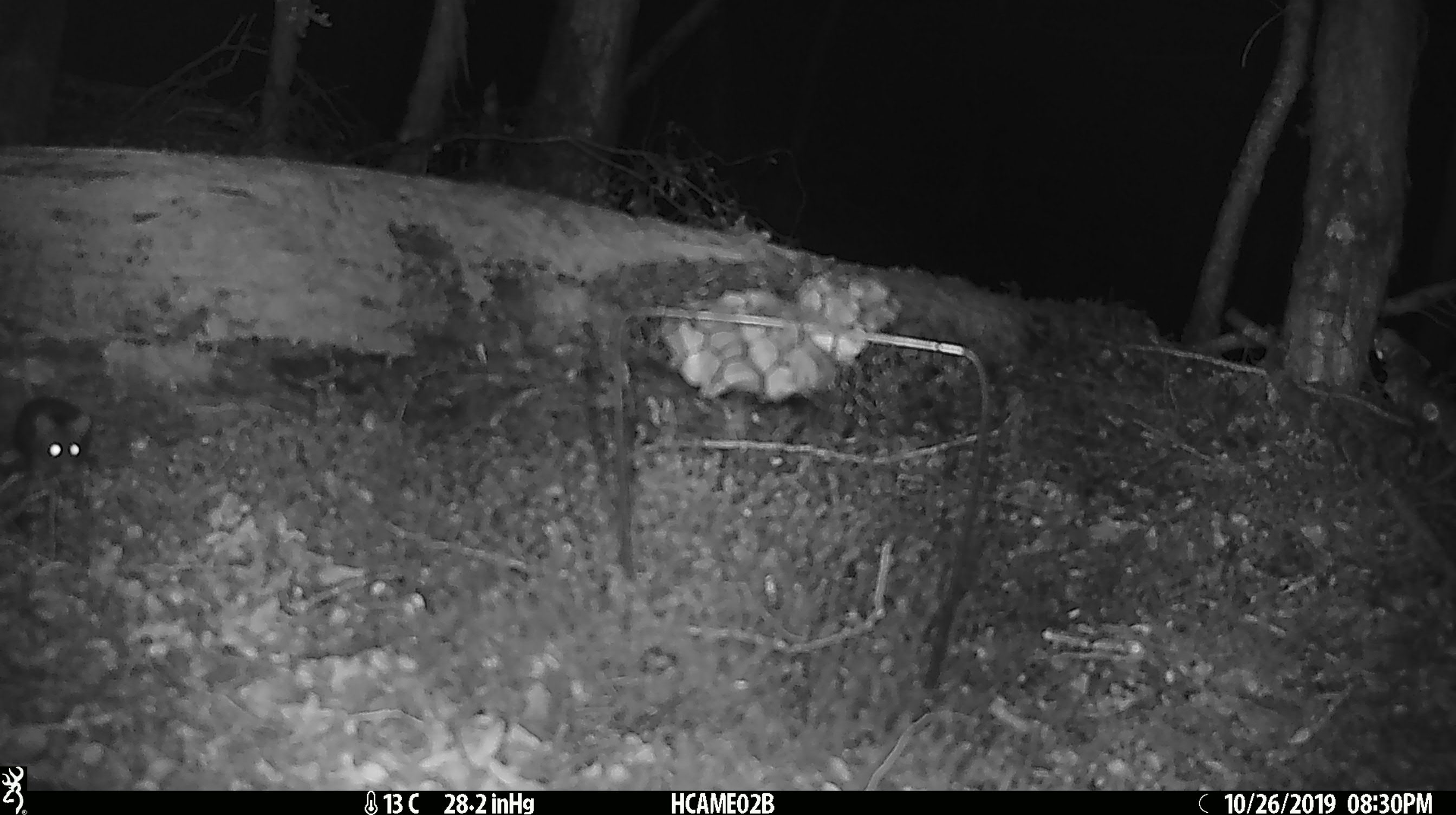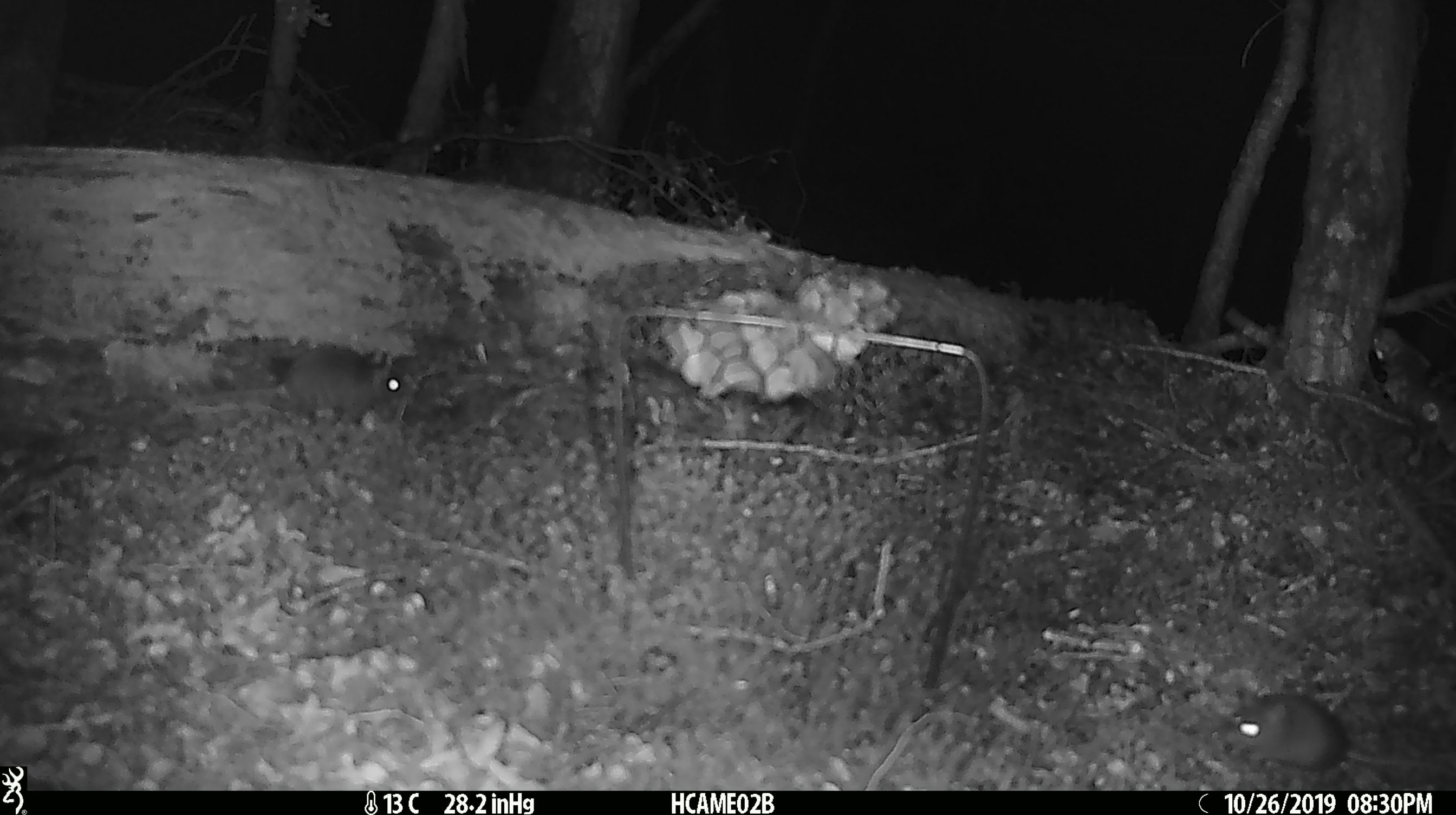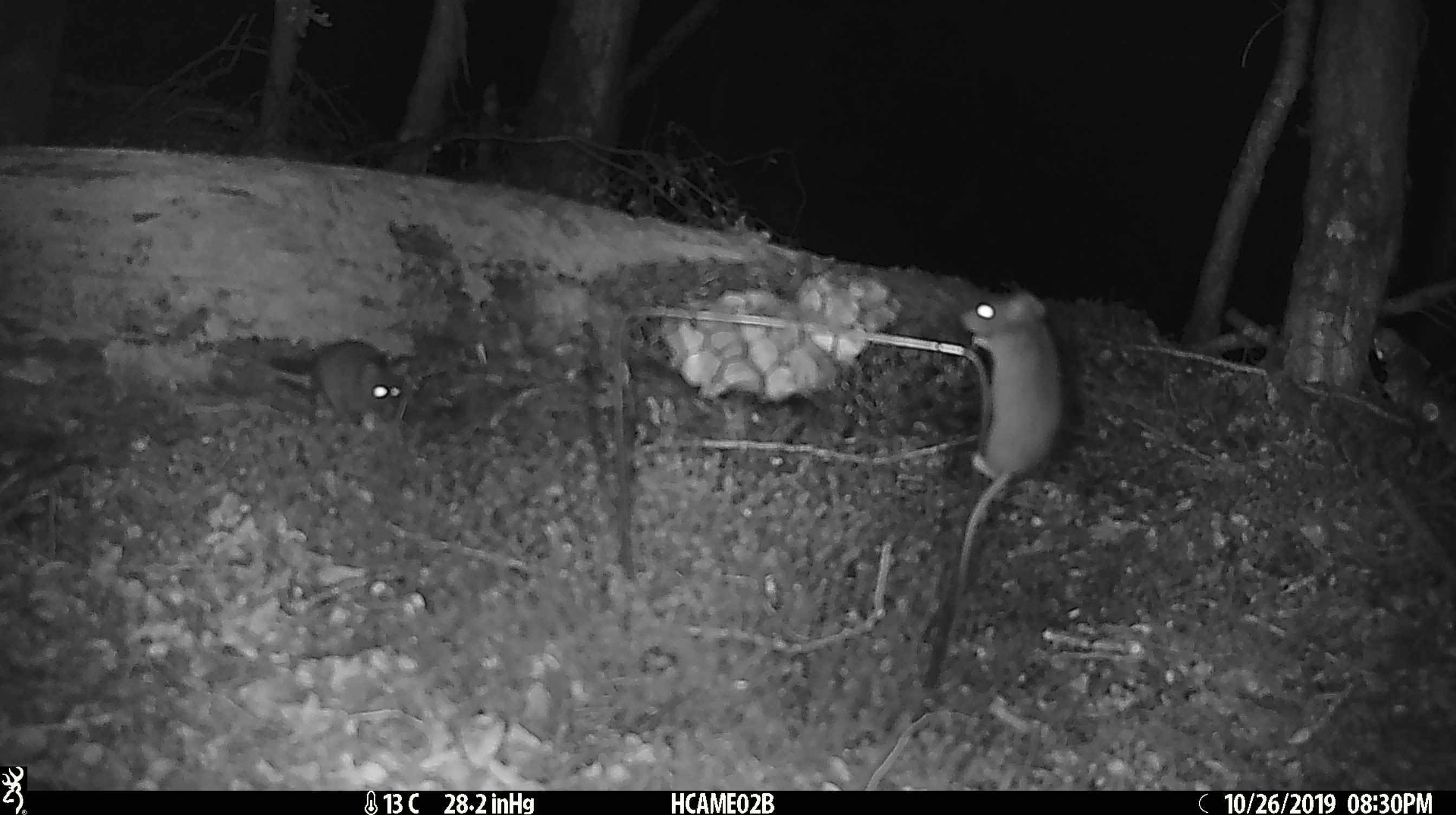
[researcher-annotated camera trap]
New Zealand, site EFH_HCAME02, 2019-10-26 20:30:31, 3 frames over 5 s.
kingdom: Animalia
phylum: Chordata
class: Mammalia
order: Rodentia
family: Muridae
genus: Mus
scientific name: Mus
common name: mouse